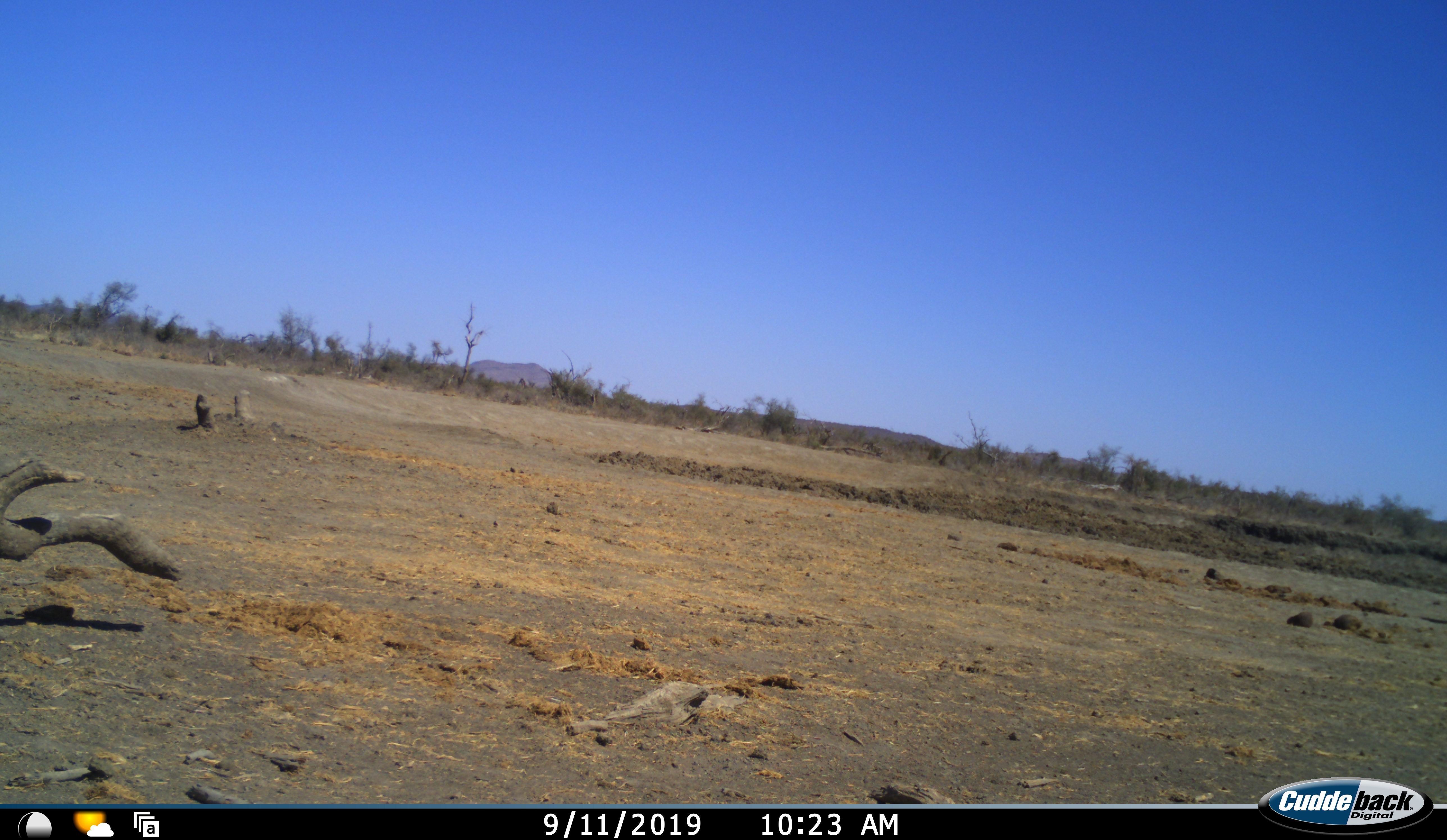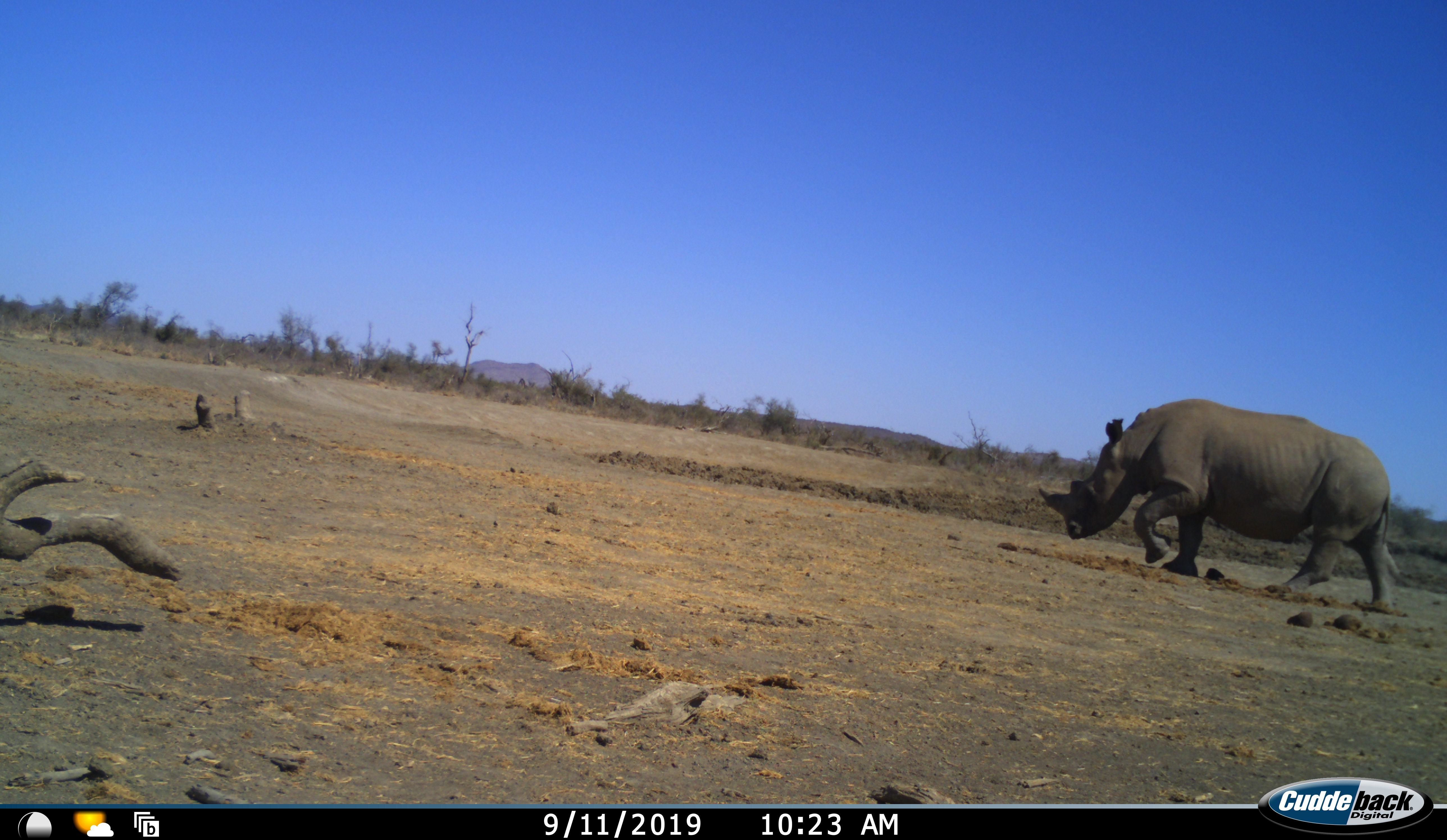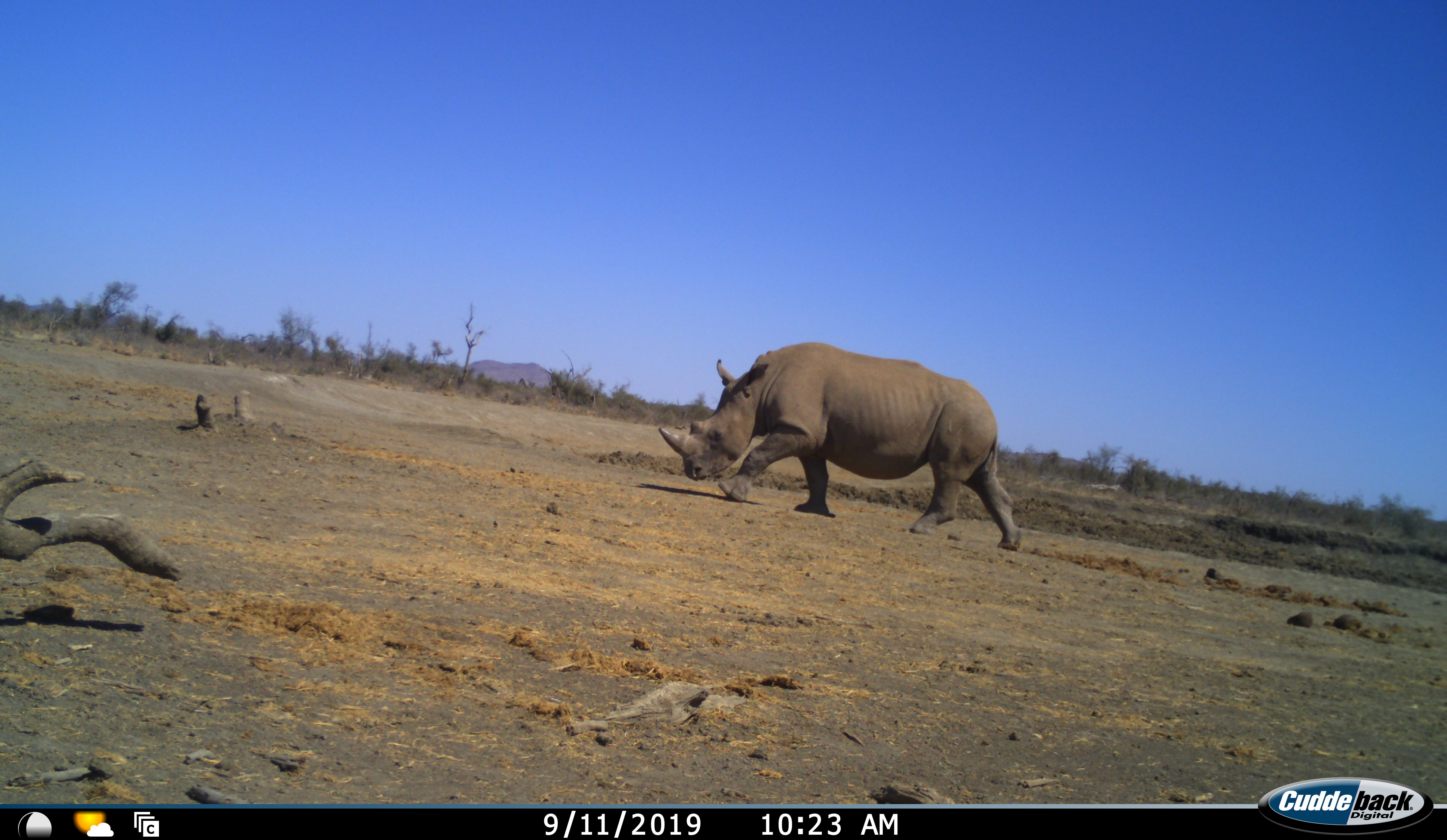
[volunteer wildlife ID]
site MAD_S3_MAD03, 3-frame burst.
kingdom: Animalia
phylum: Chordata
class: Mammalia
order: Perissodactyla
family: Rhinocerotidae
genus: Diceros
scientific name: Diceros bicornis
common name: black rhinoceros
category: rhinocerosblack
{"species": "rhinocerosblack (black rhinoceros) (Diceros bicornis)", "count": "1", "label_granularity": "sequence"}